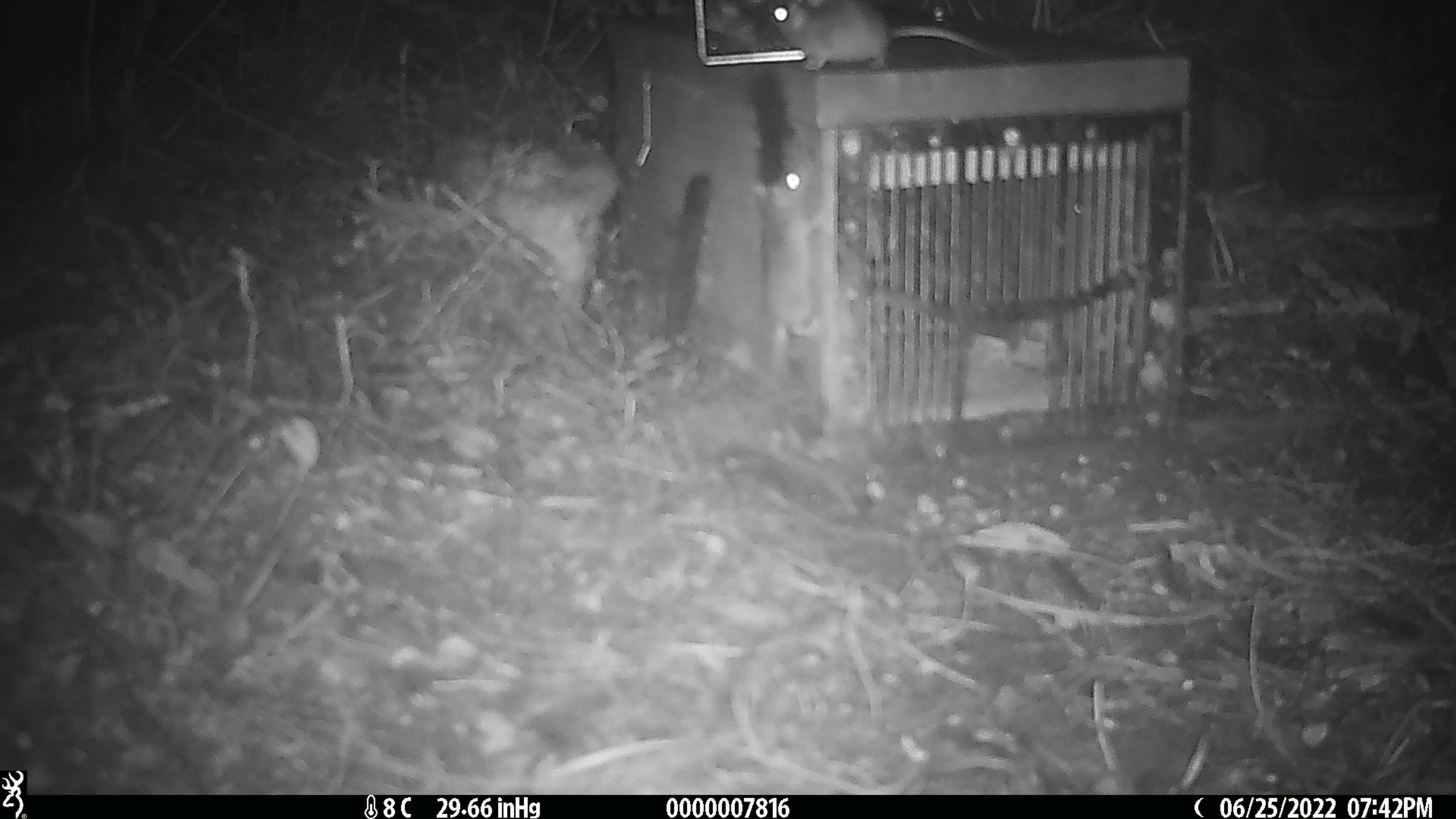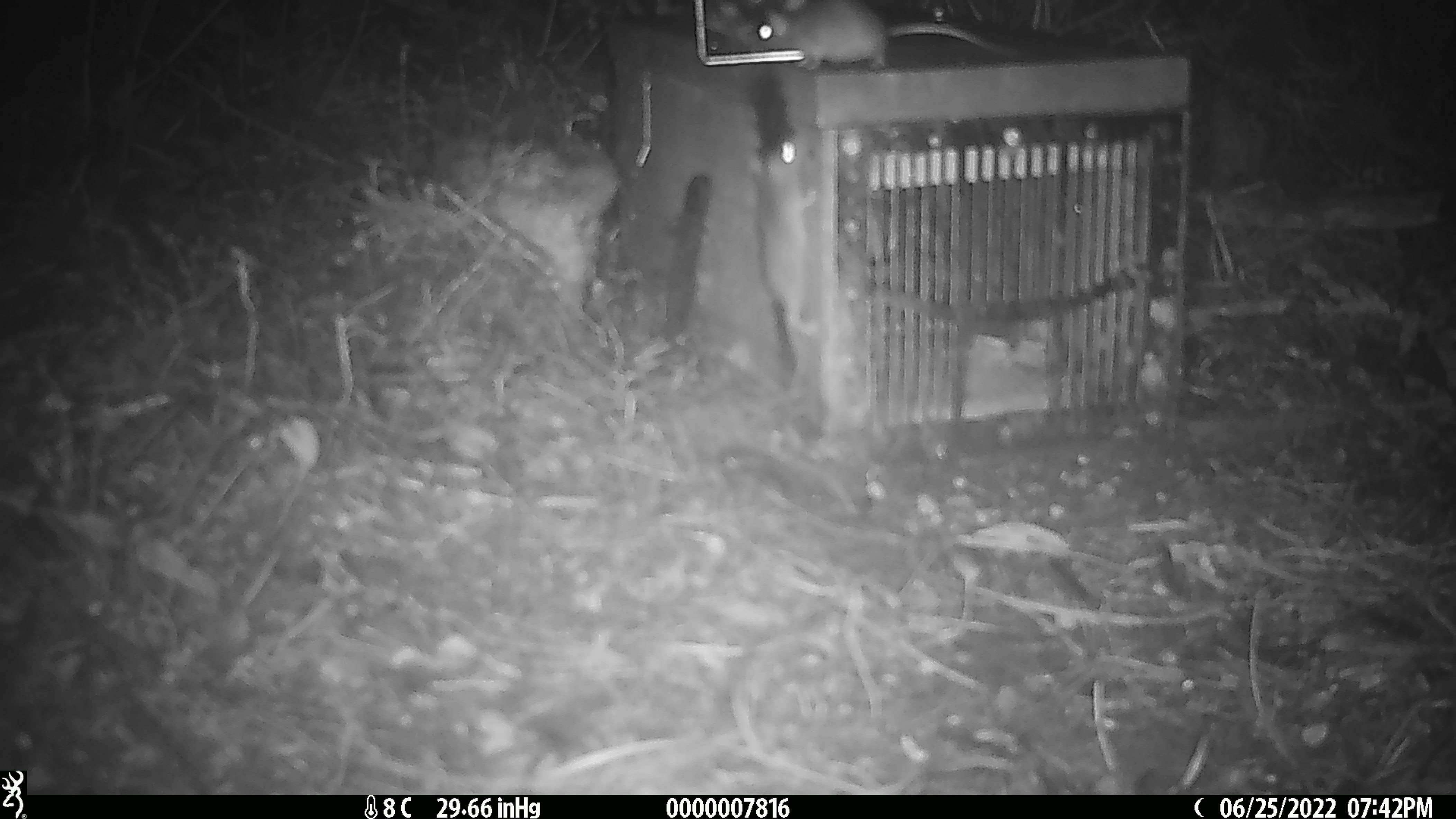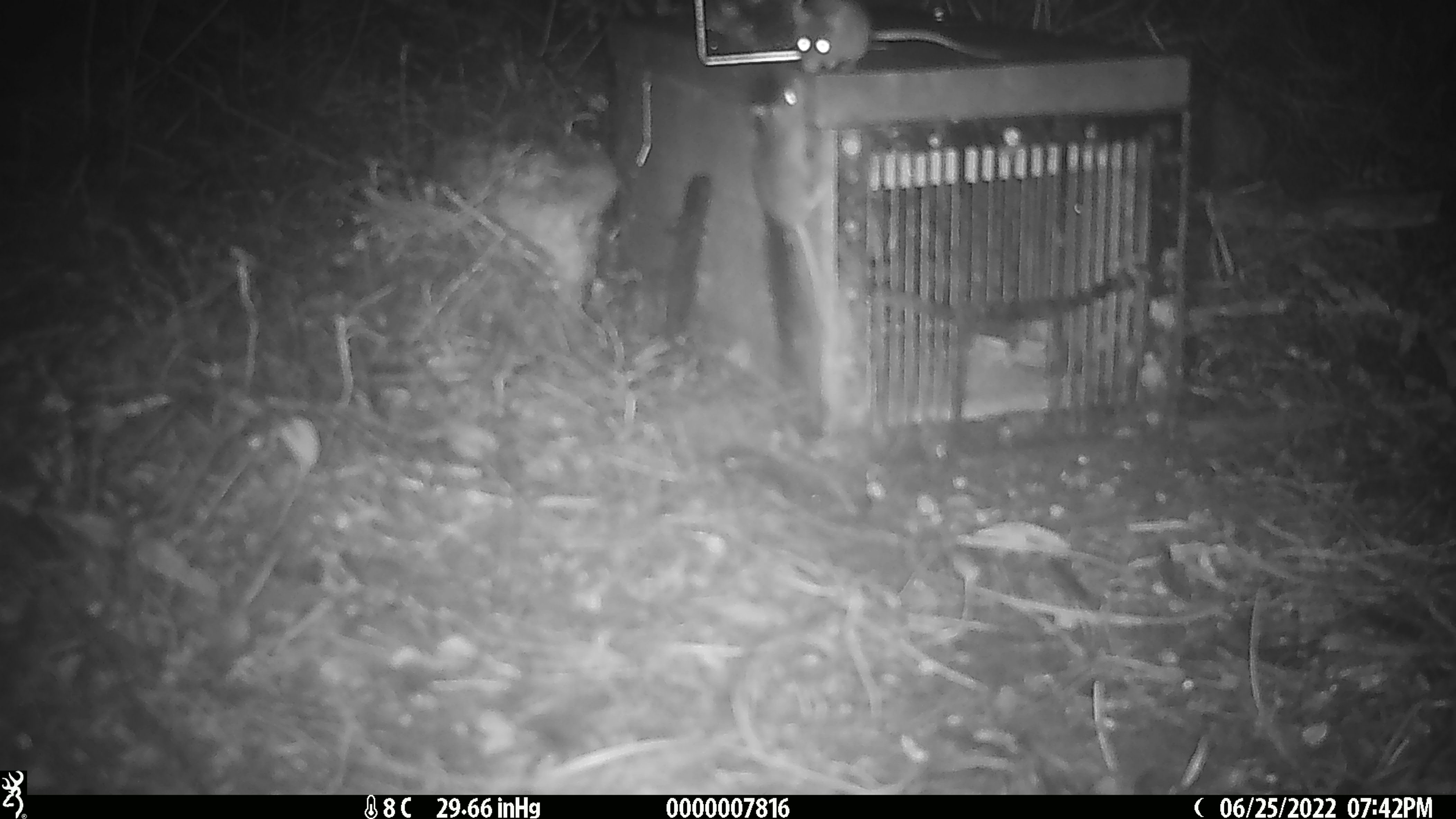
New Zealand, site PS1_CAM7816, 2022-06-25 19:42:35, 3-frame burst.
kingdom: Animalia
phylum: Chordata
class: Mammalia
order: Rodentia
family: Muridae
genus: Mus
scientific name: Mus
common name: mouse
Mouse (Mus).